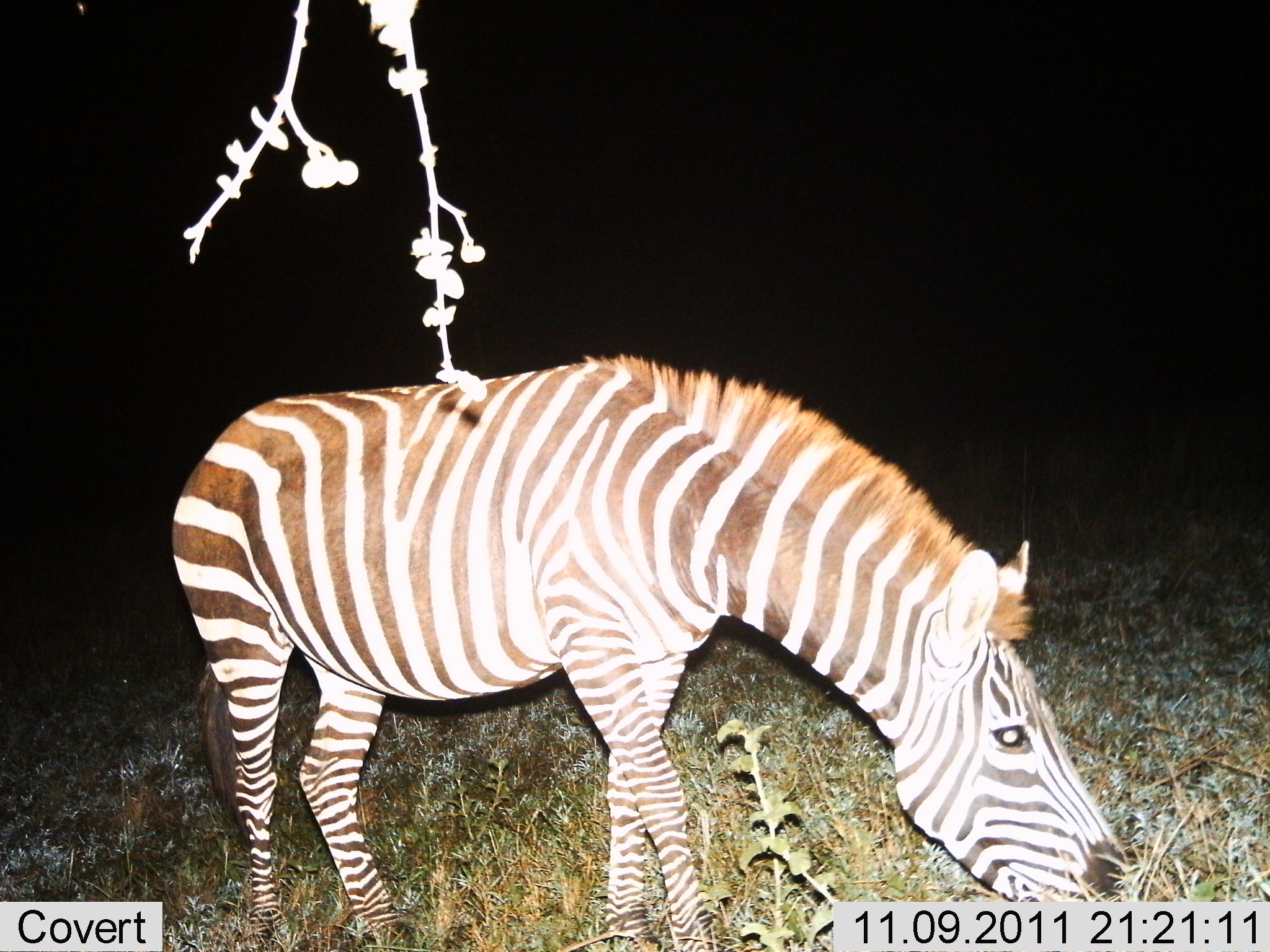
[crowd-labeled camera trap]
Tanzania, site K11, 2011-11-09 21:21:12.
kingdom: Animalia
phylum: Chordata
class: Mammalia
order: Perissodactyla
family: Equidae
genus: Equus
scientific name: Equus quagga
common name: plains zebra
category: zebra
Zebra (plains zebra) (Equus quagga), count 1. Behavior (volunteer vote fractions): standing 36%, resting 0%, moving 0%, interacting 0%. Young present (vote fraction): 0%. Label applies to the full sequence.